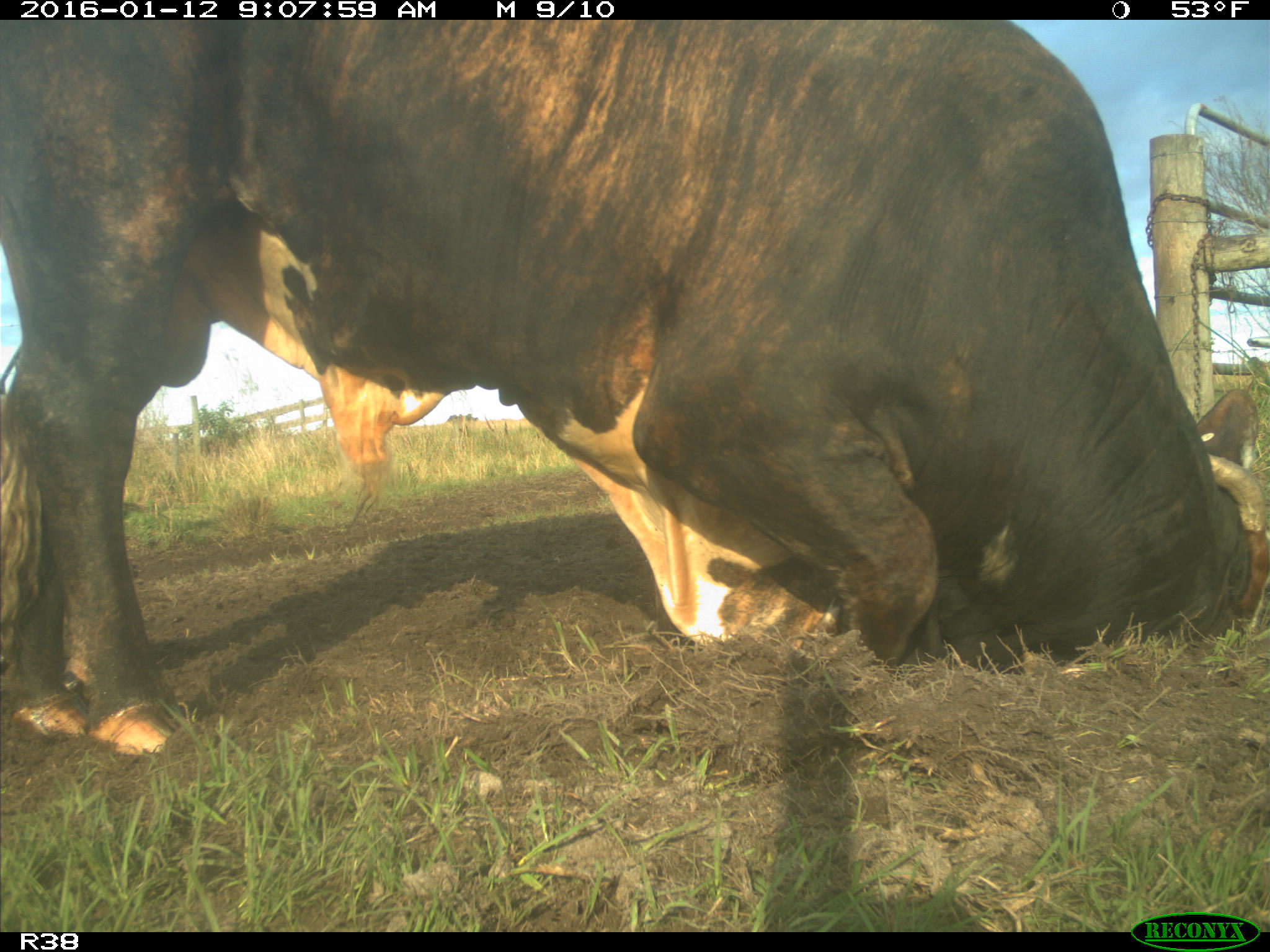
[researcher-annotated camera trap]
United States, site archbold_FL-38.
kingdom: Animalia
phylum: Chordata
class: Mammalia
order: Artiodactyla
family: Bovidae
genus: Bos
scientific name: Bos taurus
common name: domestic cow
Bos taurus (domestic cow).